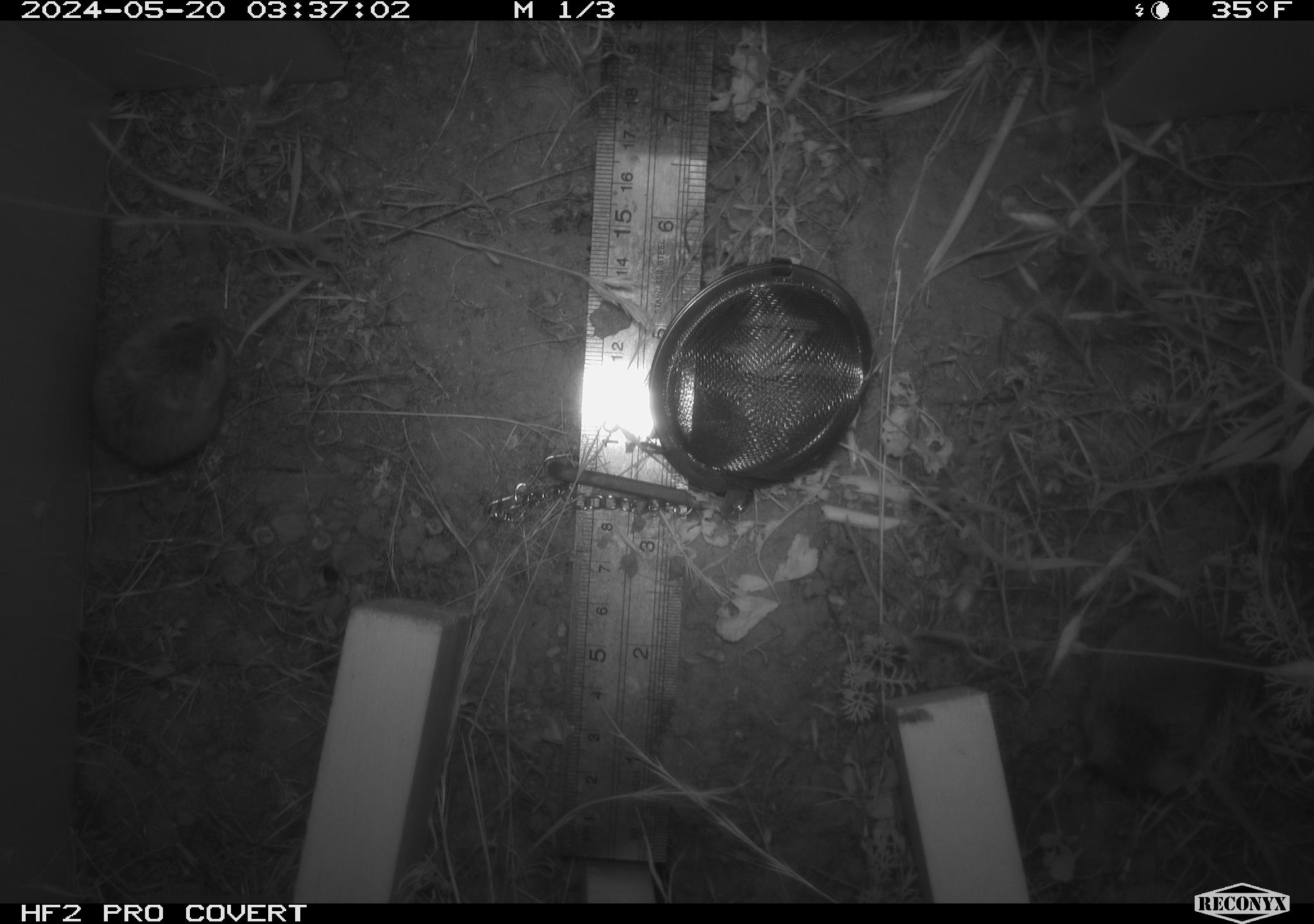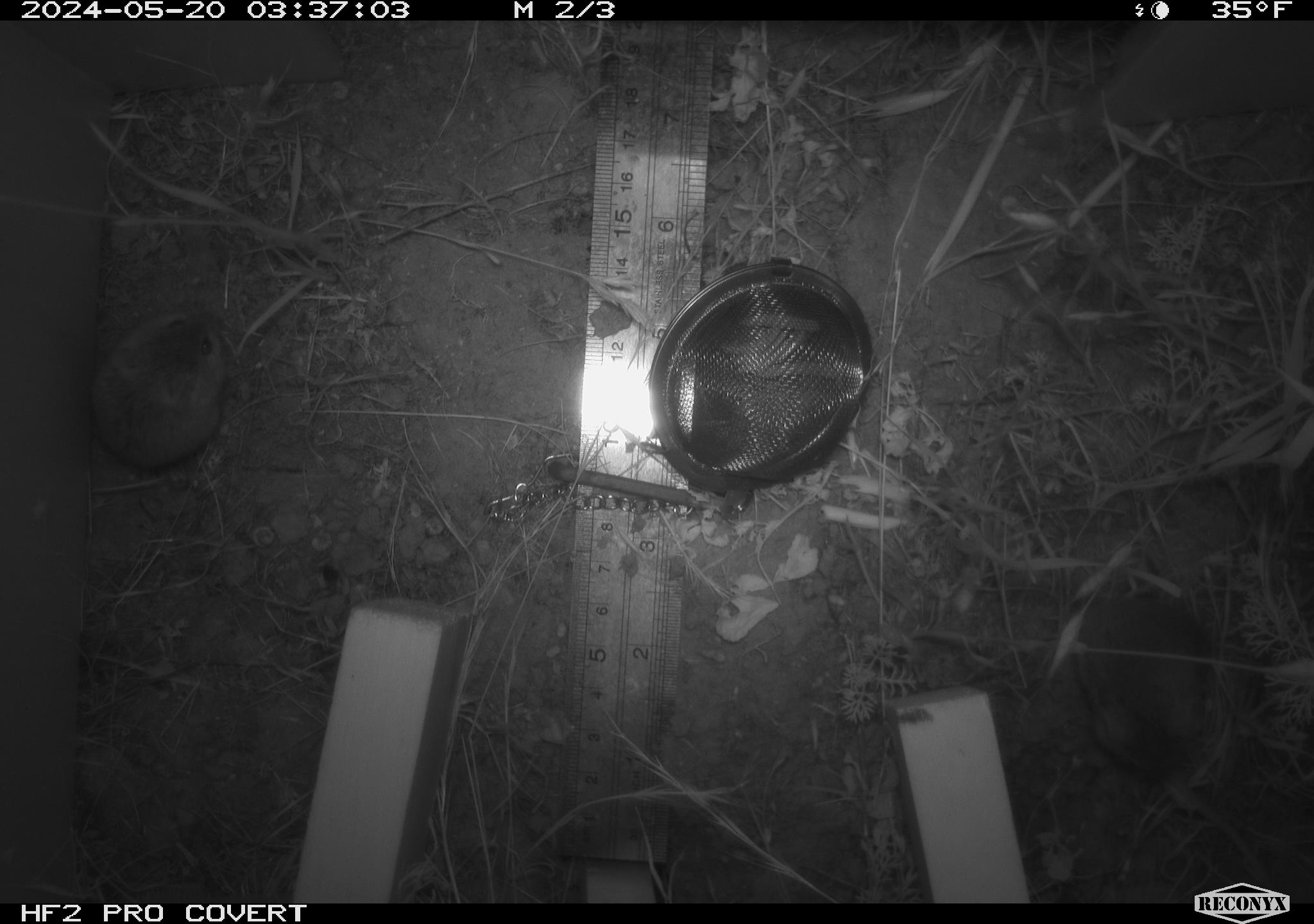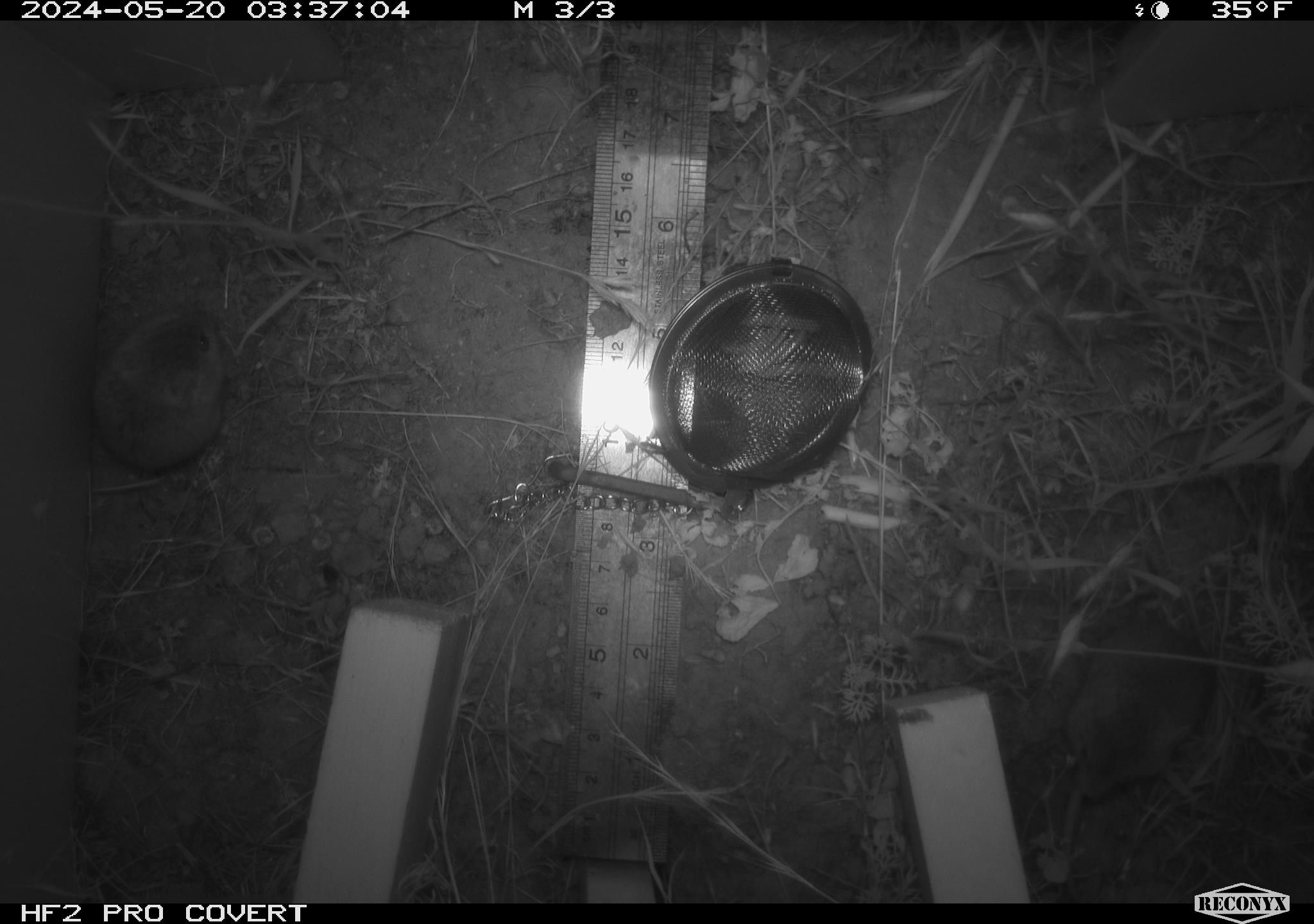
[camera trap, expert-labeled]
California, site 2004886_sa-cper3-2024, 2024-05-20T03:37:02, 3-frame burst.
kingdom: Animalia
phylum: Chordata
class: Mammalia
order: Rodentia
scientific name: Rodentia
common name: rodent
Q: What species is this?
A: Rodent (Rodentia).